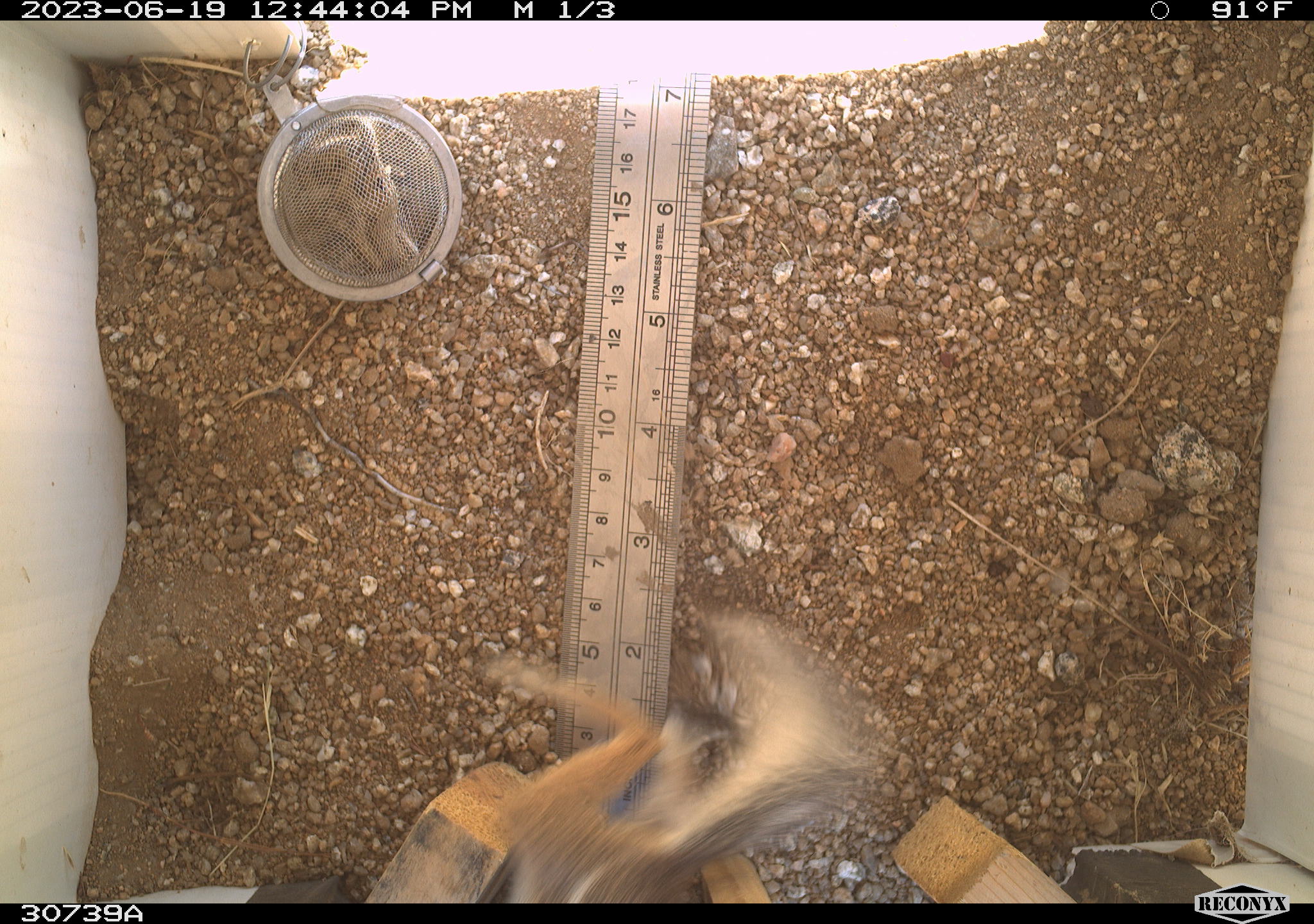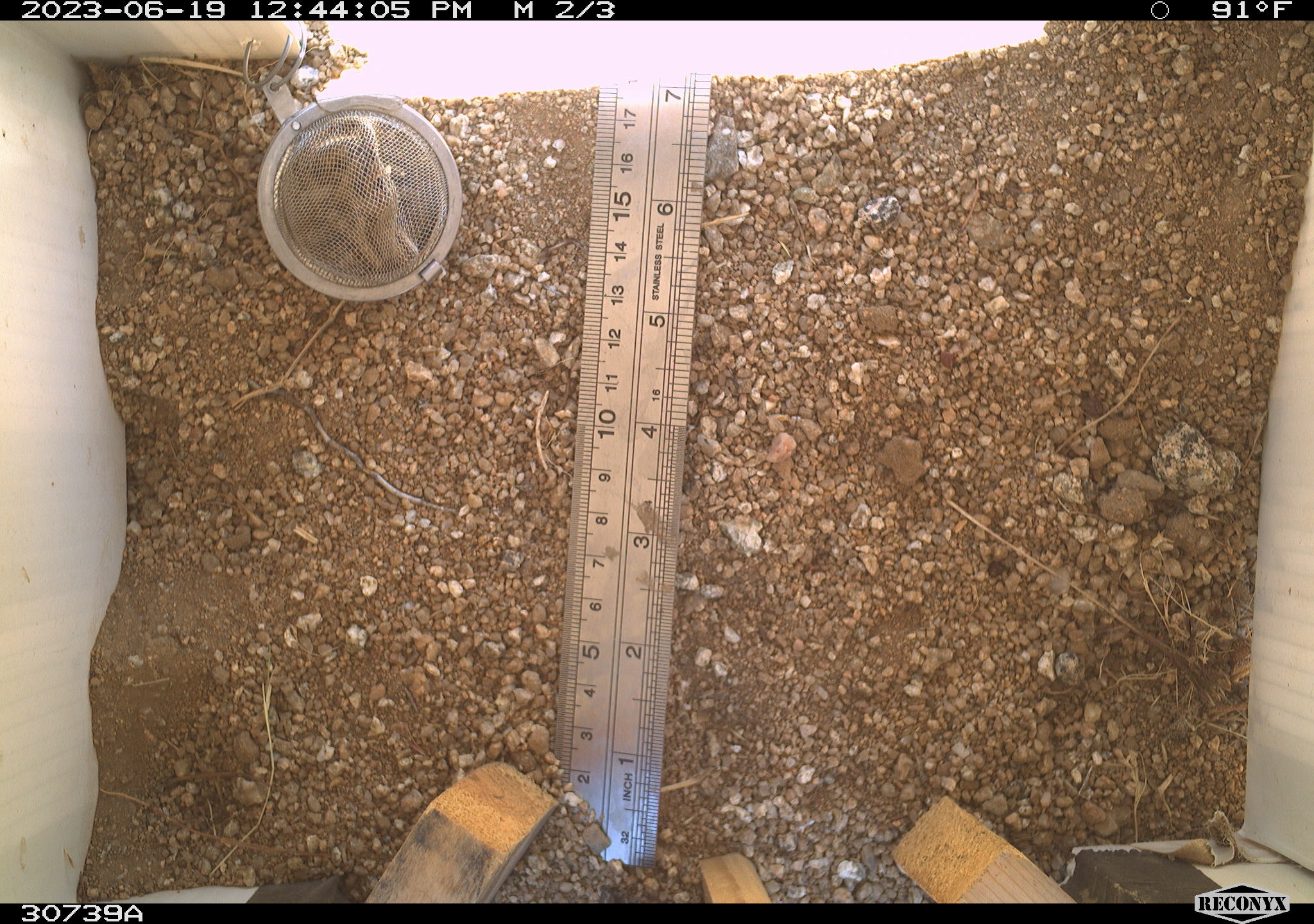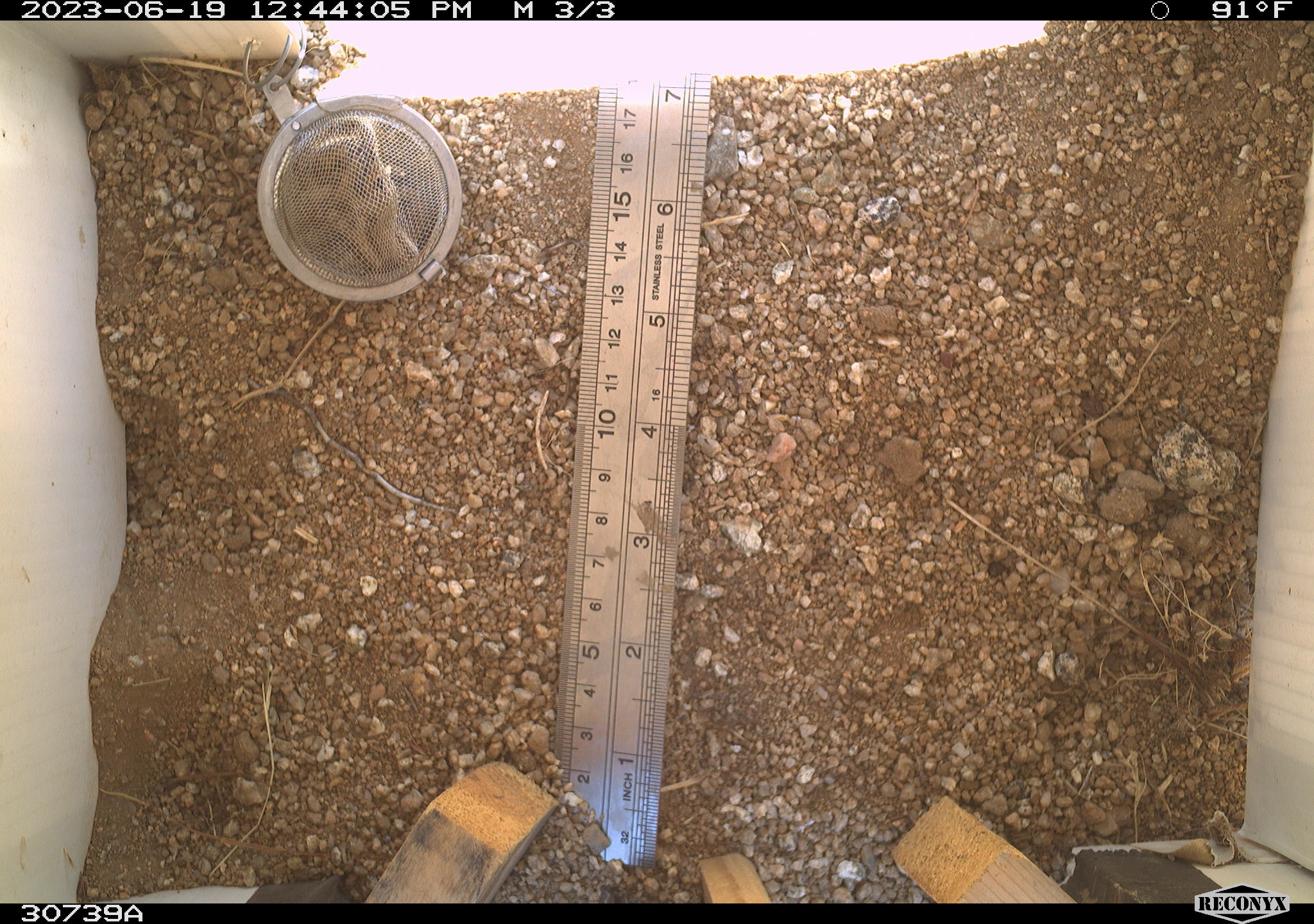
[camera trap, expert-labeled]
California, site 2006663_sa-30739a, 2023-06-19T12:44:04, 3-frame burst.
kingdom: Animalia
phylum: Chordata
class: Mammalia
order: Rodentia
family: Sciuridae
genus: Ammospermophilus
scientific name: Ammospermophilus leucurus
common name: white-tailed antelope squirrel